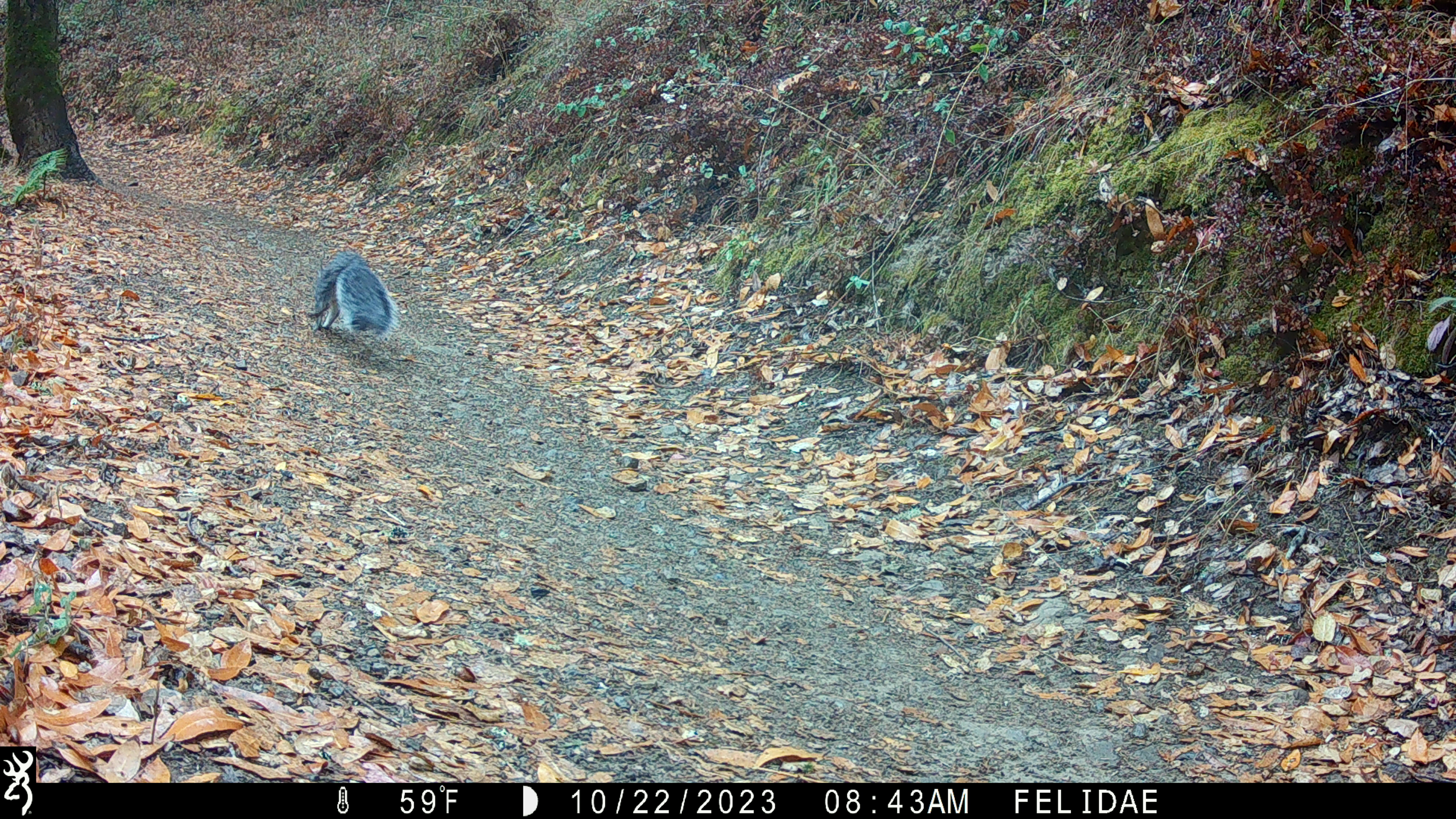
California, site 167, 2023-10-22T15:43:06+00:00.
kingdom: Animalia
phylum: Chordata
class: Mammalia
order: Rodentia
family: Sciuridae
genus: Sciurus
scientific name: Sciurus griseus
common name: western gray squirrel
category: western grey squirrel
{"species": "western grey squirrel (western gray squirrel) (Sciurus griseus)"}